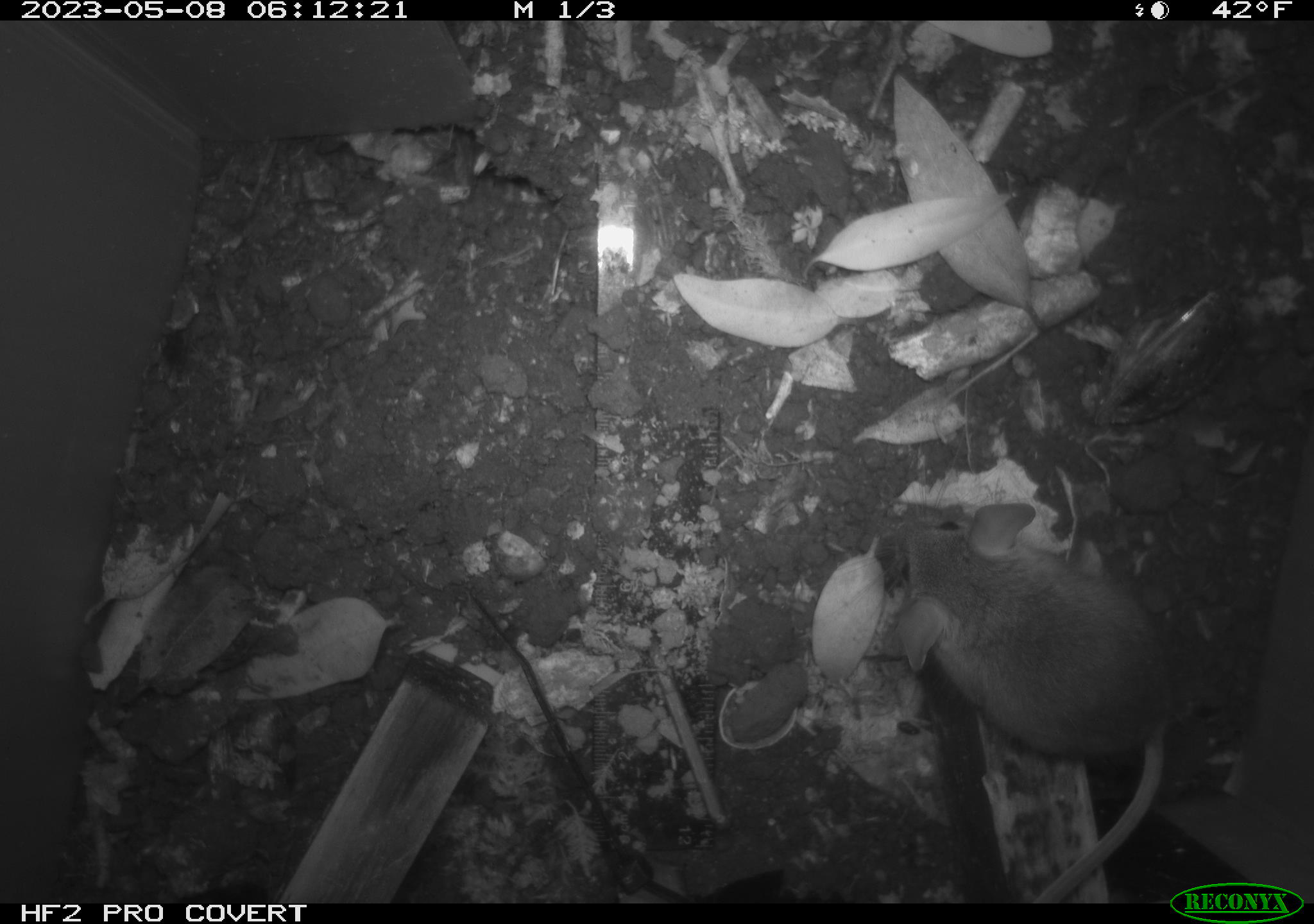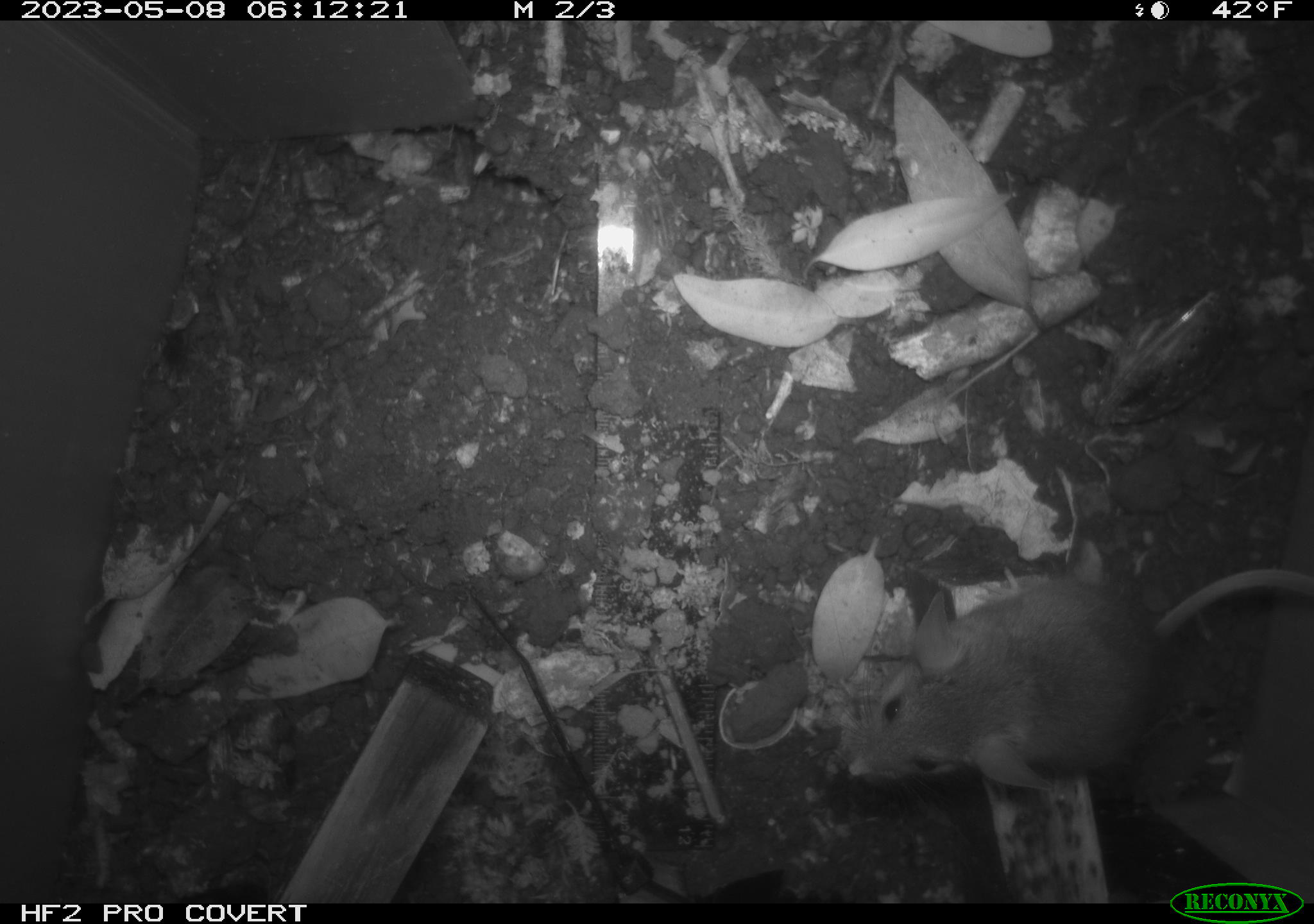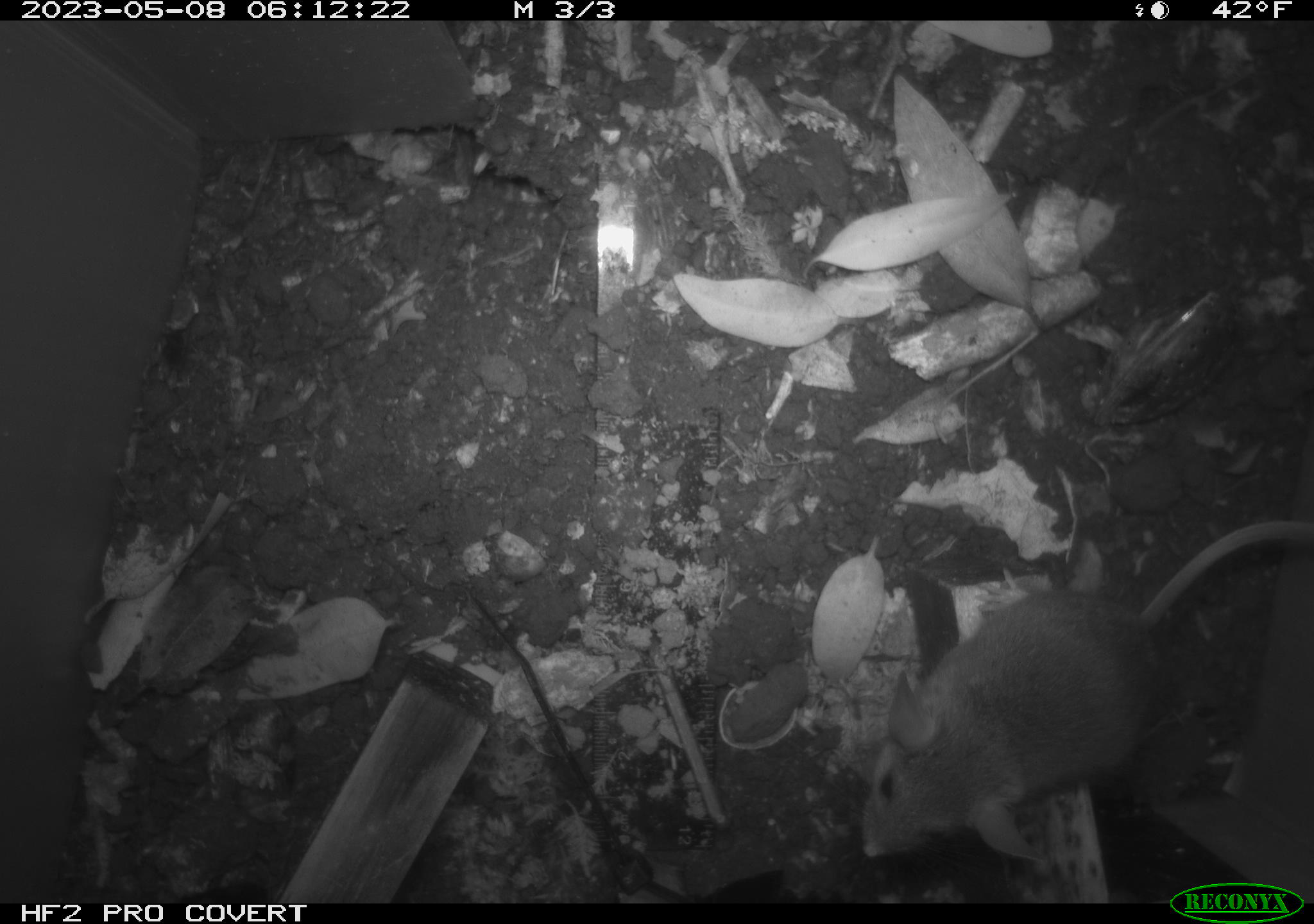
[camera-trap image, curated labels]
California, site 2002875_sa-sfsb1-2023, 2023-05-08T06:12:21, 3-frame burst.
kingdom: Animalia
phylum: Chordata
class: Mammalia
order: Rodentia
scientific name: Rodentia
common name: mouse species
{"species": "mouse species (Rodentia)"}